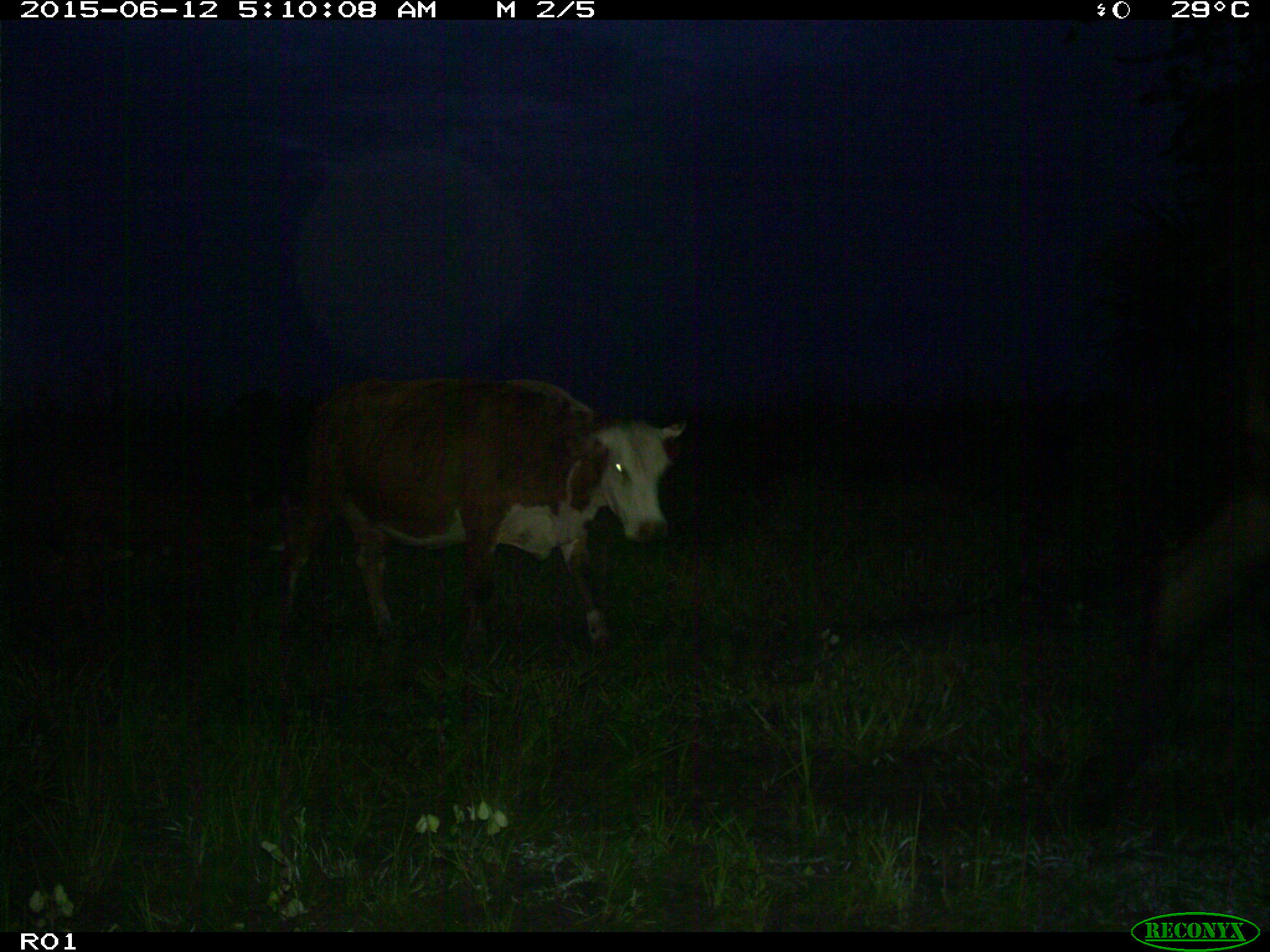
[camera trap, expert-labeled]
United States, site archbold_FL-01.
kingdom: Animalia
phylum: Chordata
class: Mammalia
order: Artiodactyla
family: Bovidae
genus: Bos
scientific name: Bos taurus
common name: domestic cow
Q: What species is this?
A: Bos taurus (domestic cow).